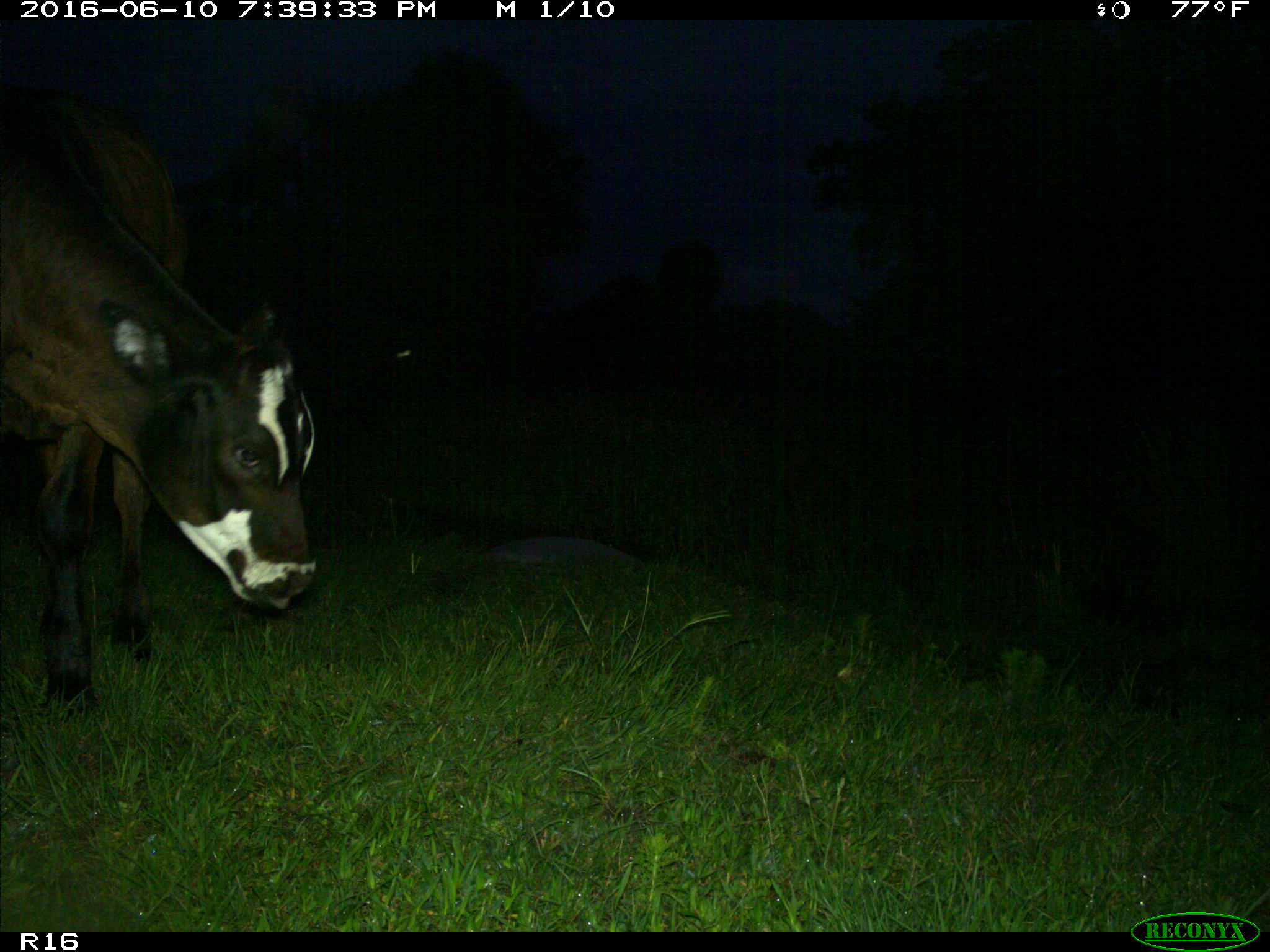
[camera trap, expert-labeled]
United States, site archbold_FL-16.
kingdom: Animalia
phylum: Chordata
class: Mammalia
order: Artiodactyla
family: Bovidae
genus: Bos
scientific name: Bos taurus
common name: domestic cow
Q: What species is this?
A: Bos taurus (domestic cow).